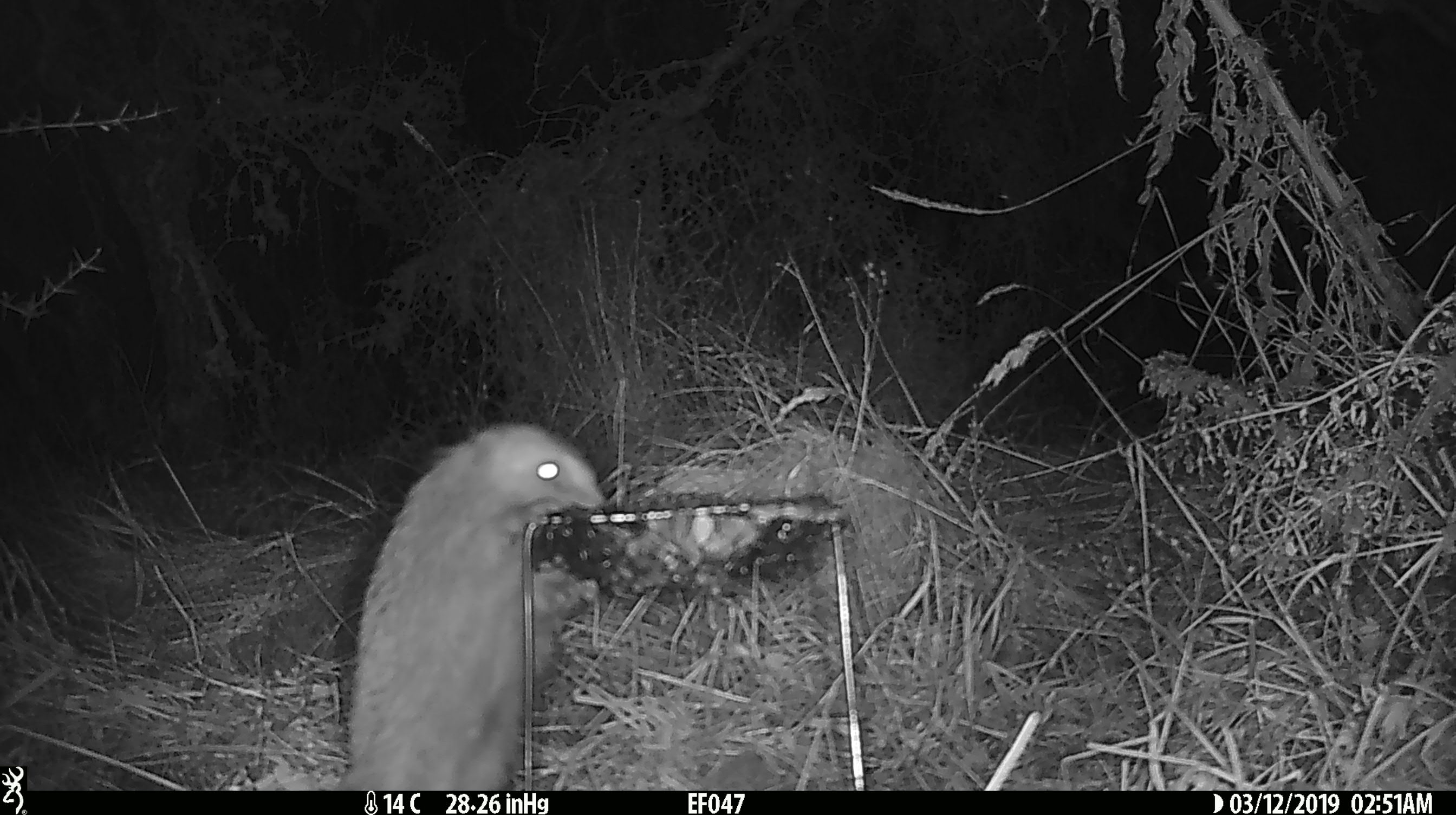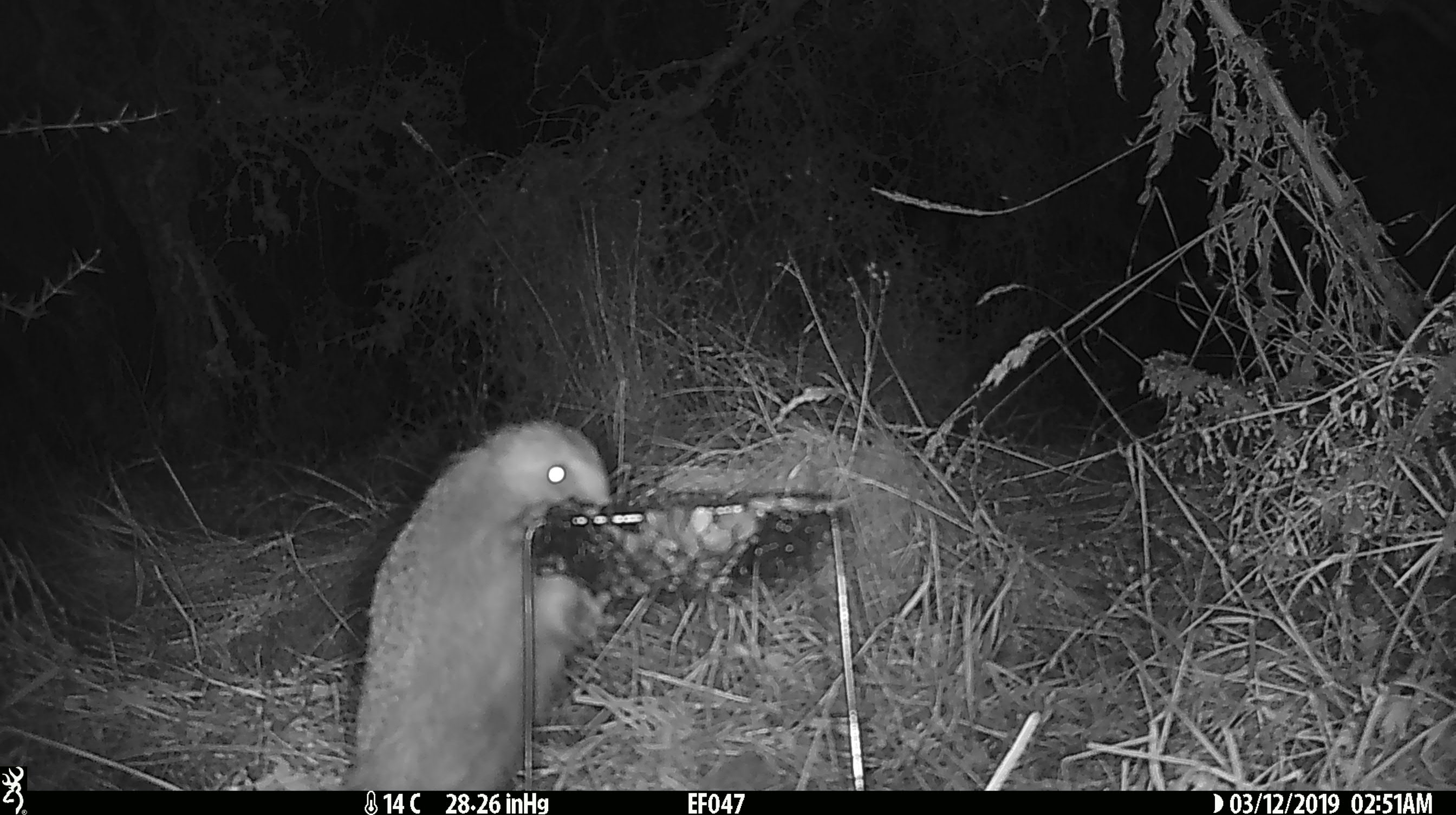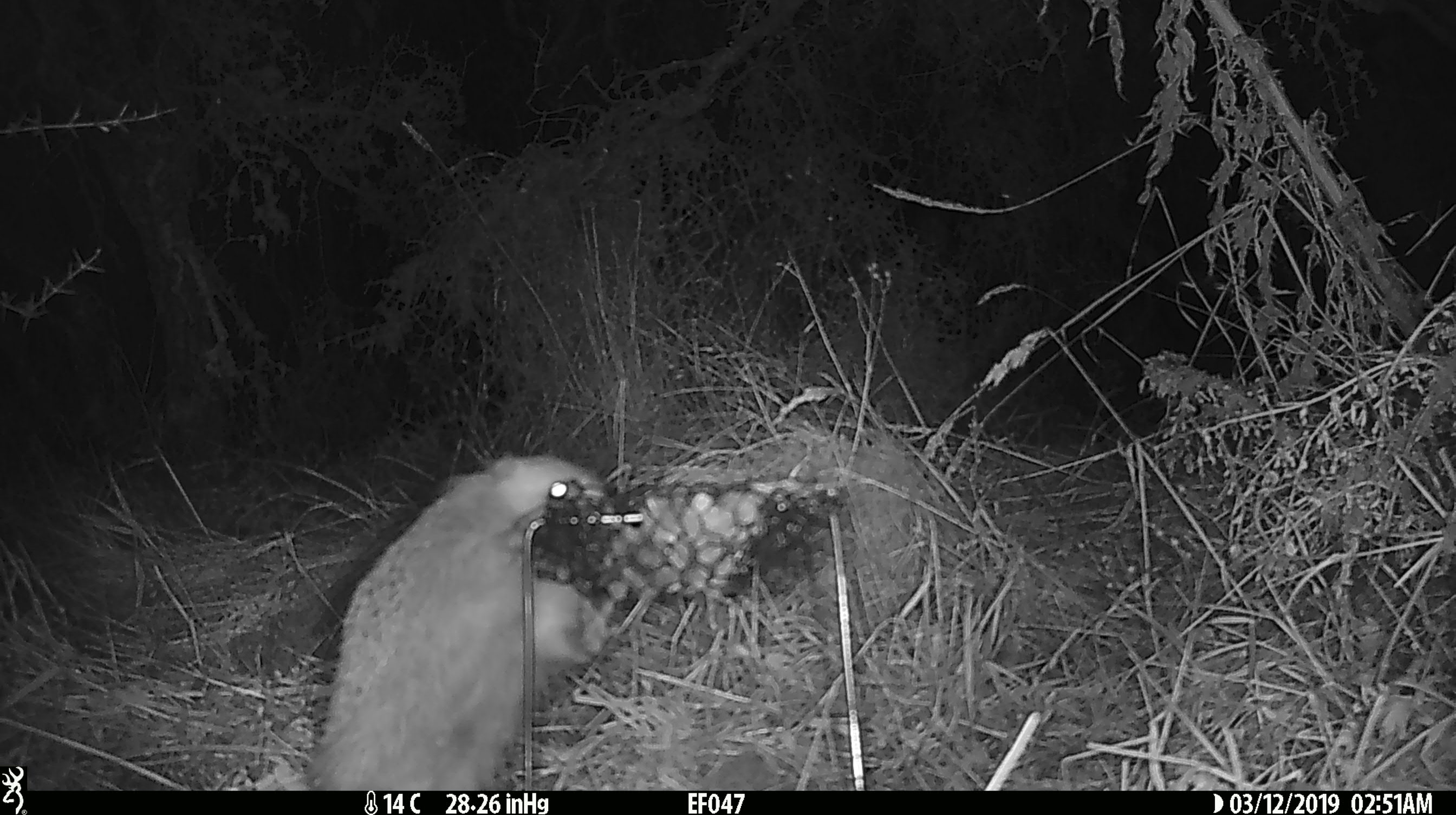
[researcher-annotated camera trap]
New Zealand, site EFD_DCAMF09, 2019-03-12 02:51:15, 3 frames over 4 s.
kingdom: Animalia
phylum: Chordata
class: Mammalia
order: Eulipotyphla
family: Erinaceidae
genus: Erinaceus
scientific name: Erinaceus europaeus europaeus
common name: european hedgehog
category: hedgehog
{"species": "hedgehog (european hedgehog) (Erinaceus europaeus europaeus)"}